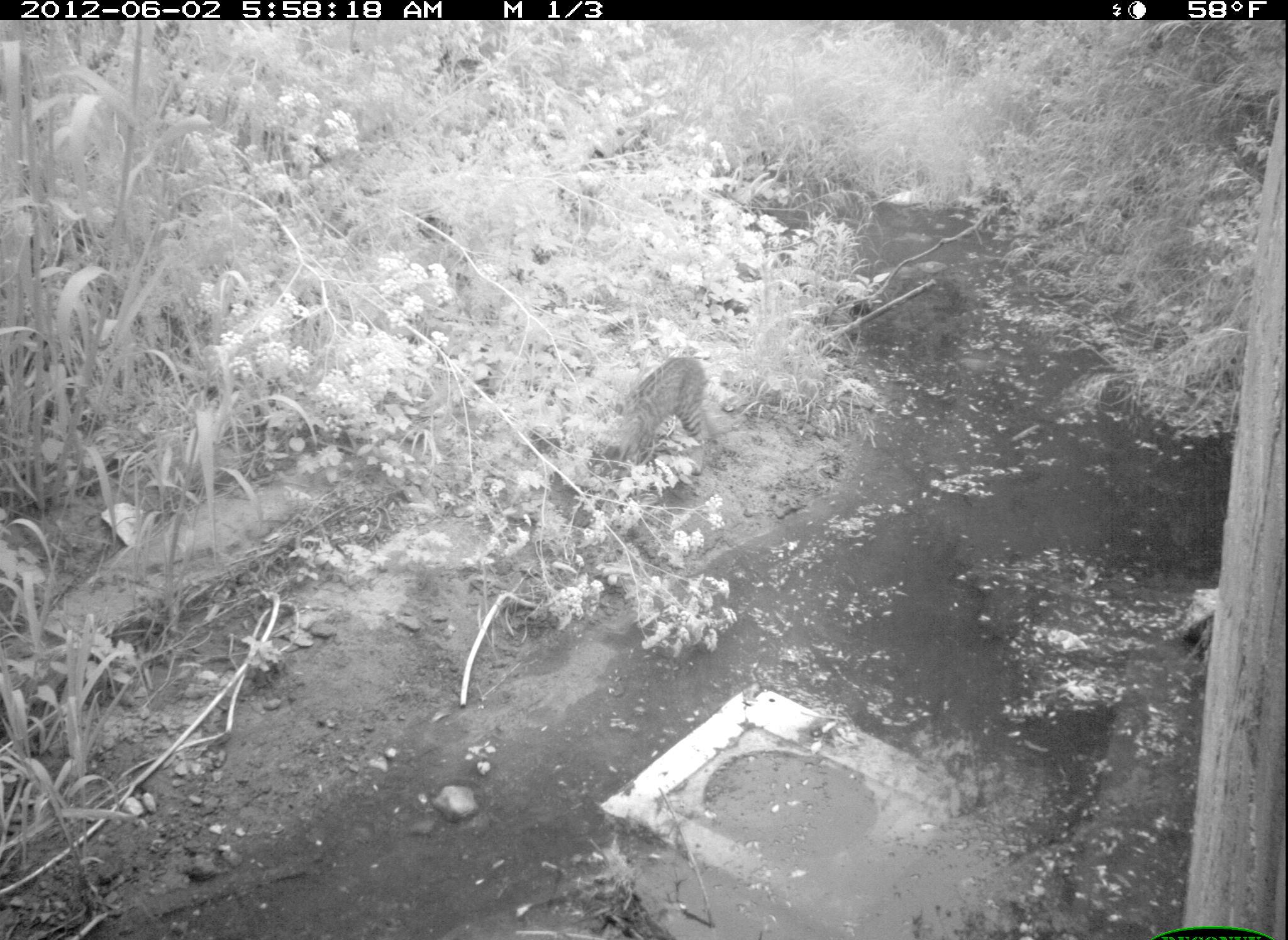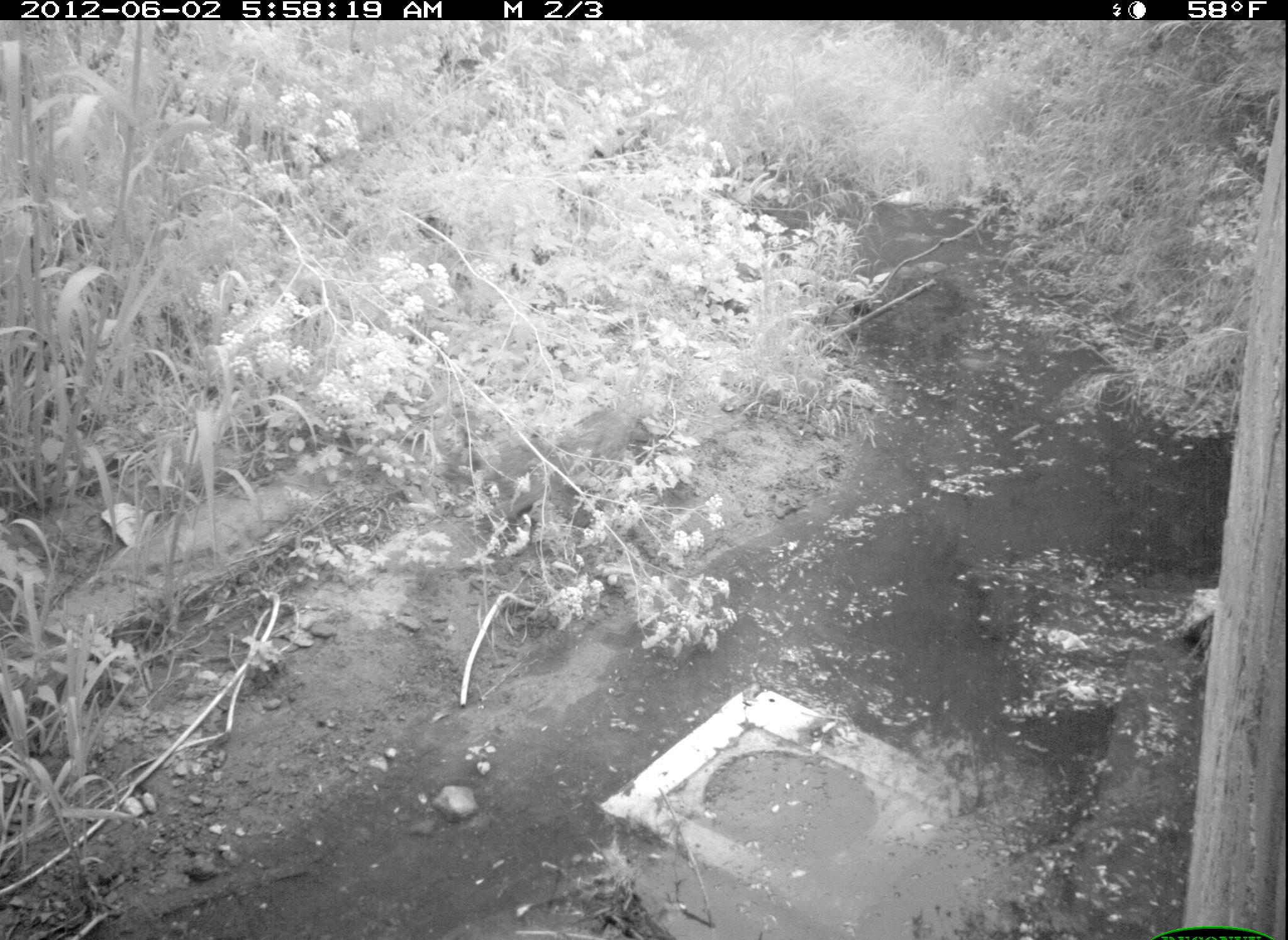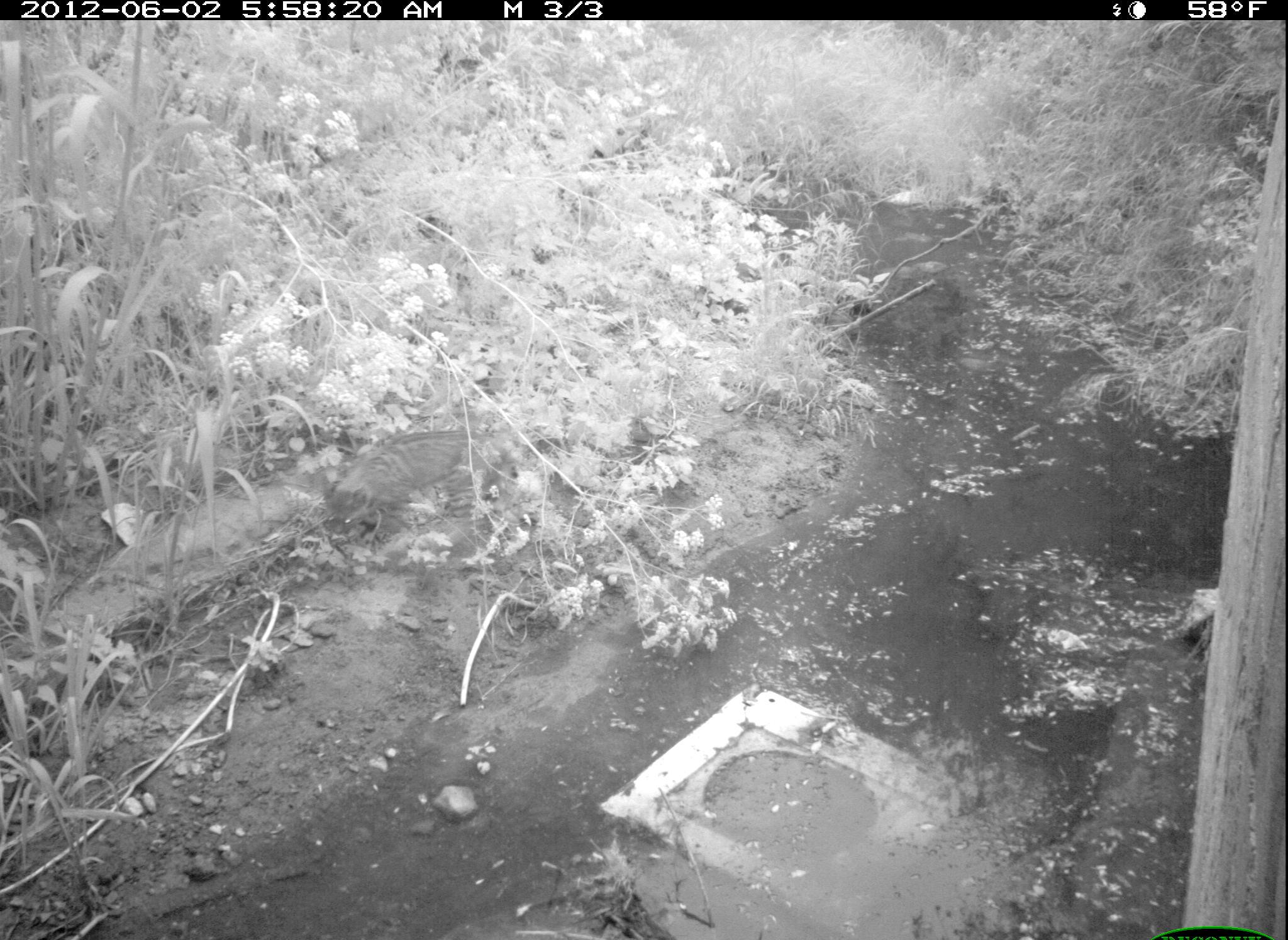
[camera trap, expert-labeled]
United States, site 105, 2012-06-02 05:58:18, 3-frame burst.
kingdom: Animalia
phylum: Chordata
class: Mammalia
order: Carnivora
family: Felidae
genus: Lynx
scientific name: Lynx rufus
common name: bobcat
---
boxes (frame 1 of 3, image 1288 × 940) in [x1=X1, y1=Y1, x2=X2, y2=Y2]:
bobcat: [x1=596, y1=333, x2=755, y2=496]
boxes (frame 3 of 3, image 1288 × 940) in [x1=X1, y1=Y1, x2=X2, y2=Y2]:
bobcat: [x1=317, y1=428, x2=516, y2=573]